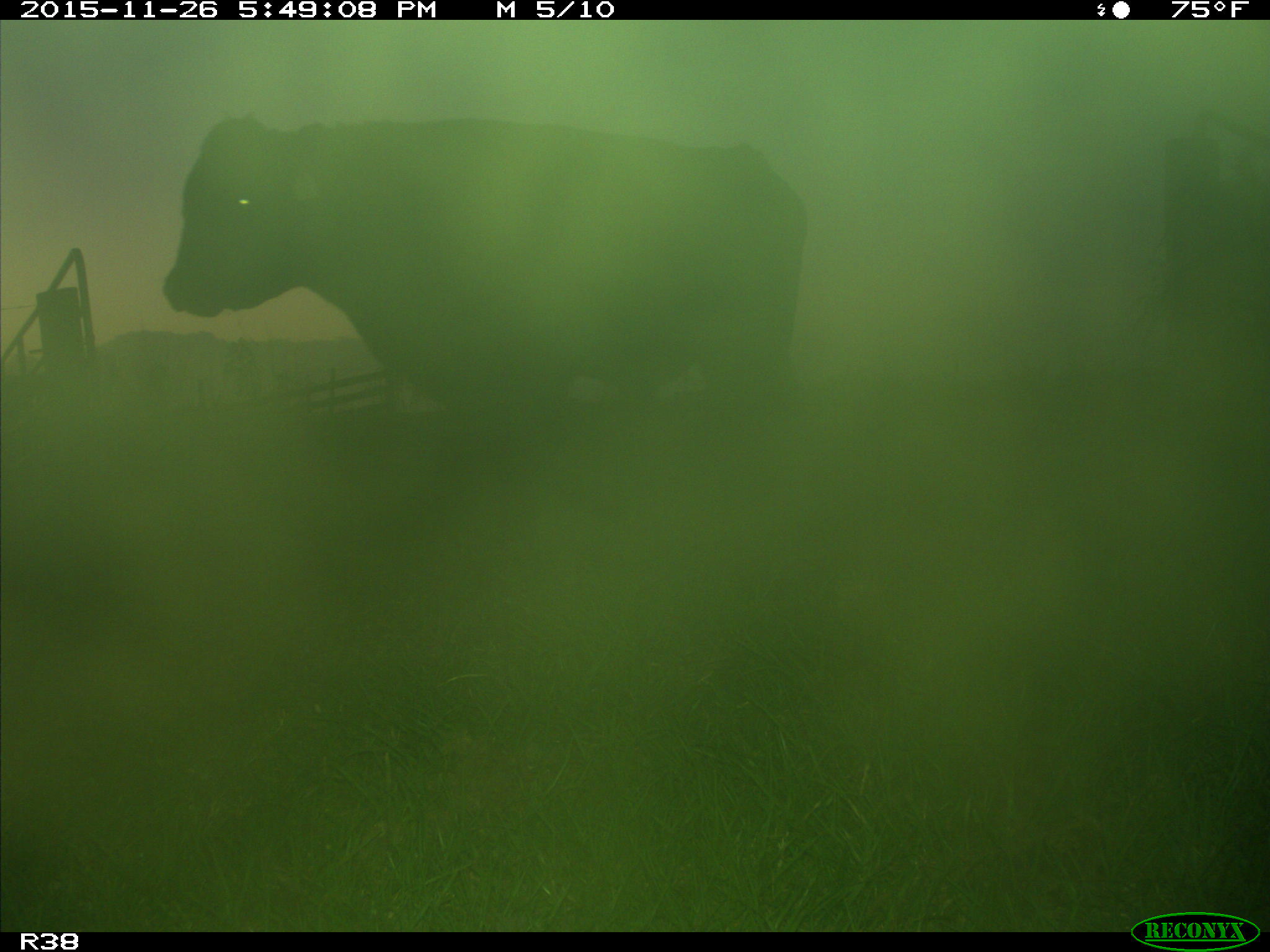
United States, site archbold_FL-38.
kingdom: Animalia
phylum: Chordata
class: Mammalia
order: Artiodactyla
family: Bovidae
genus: Bos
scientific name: Bos taurus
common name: domestic cow